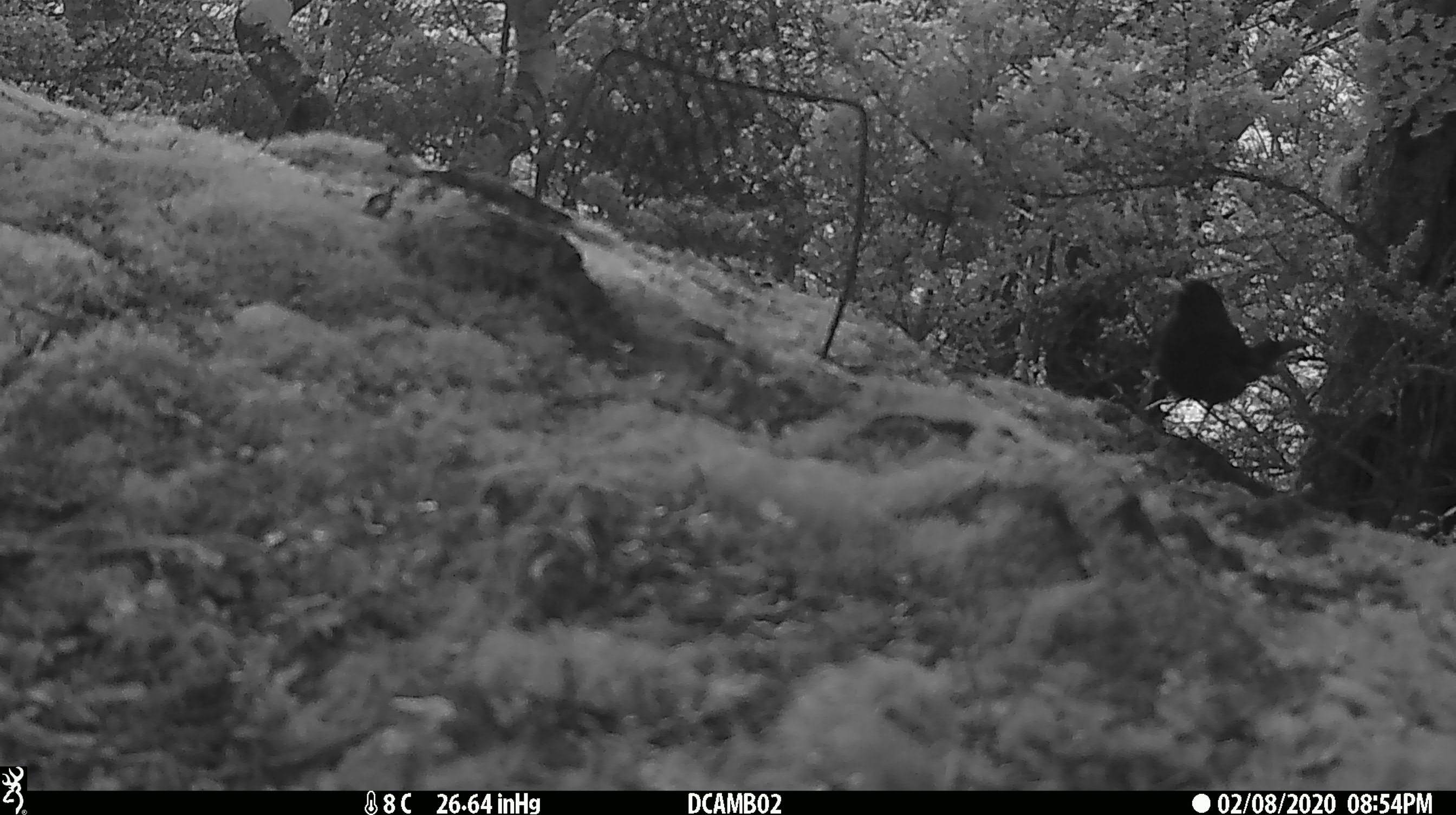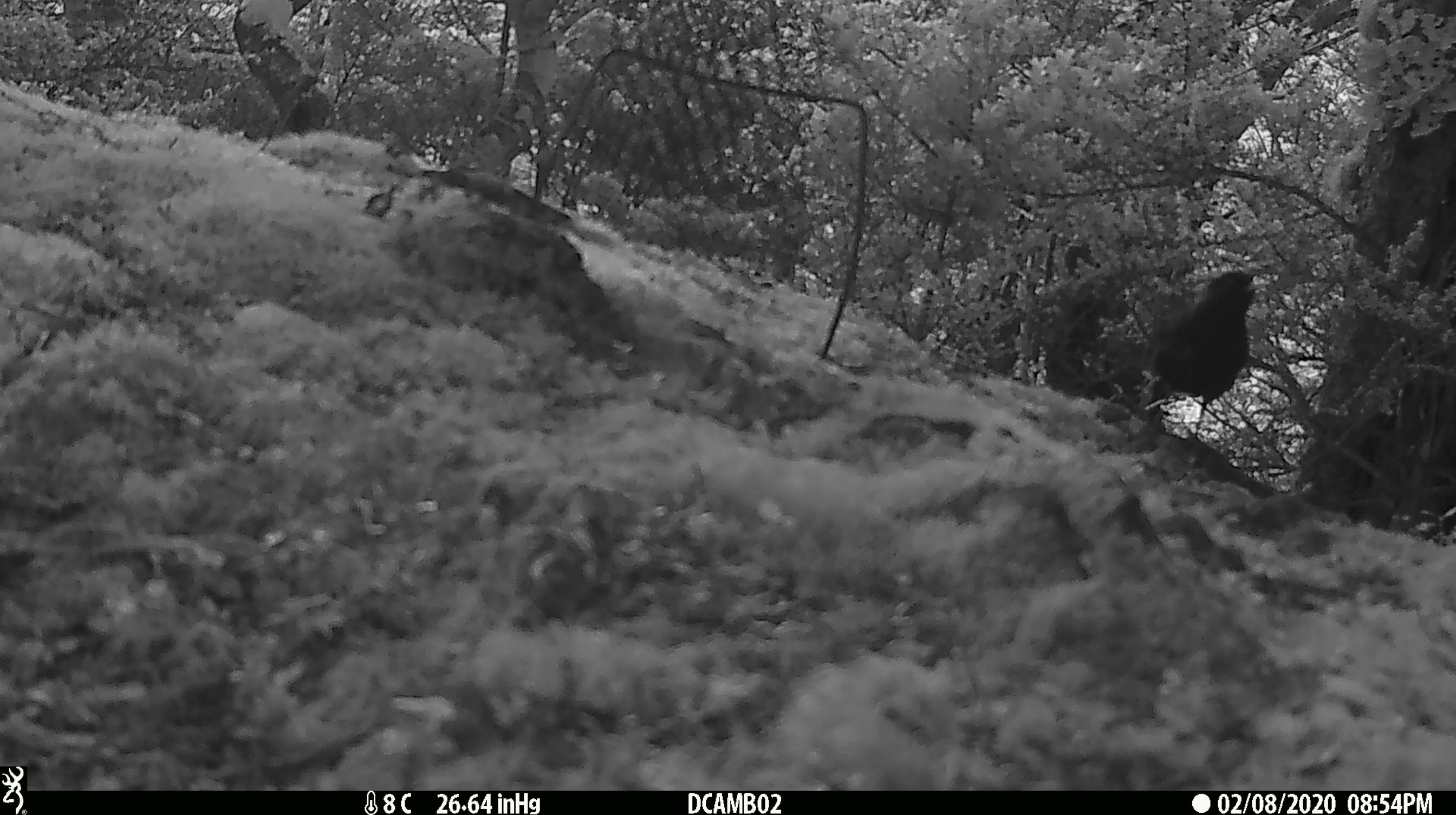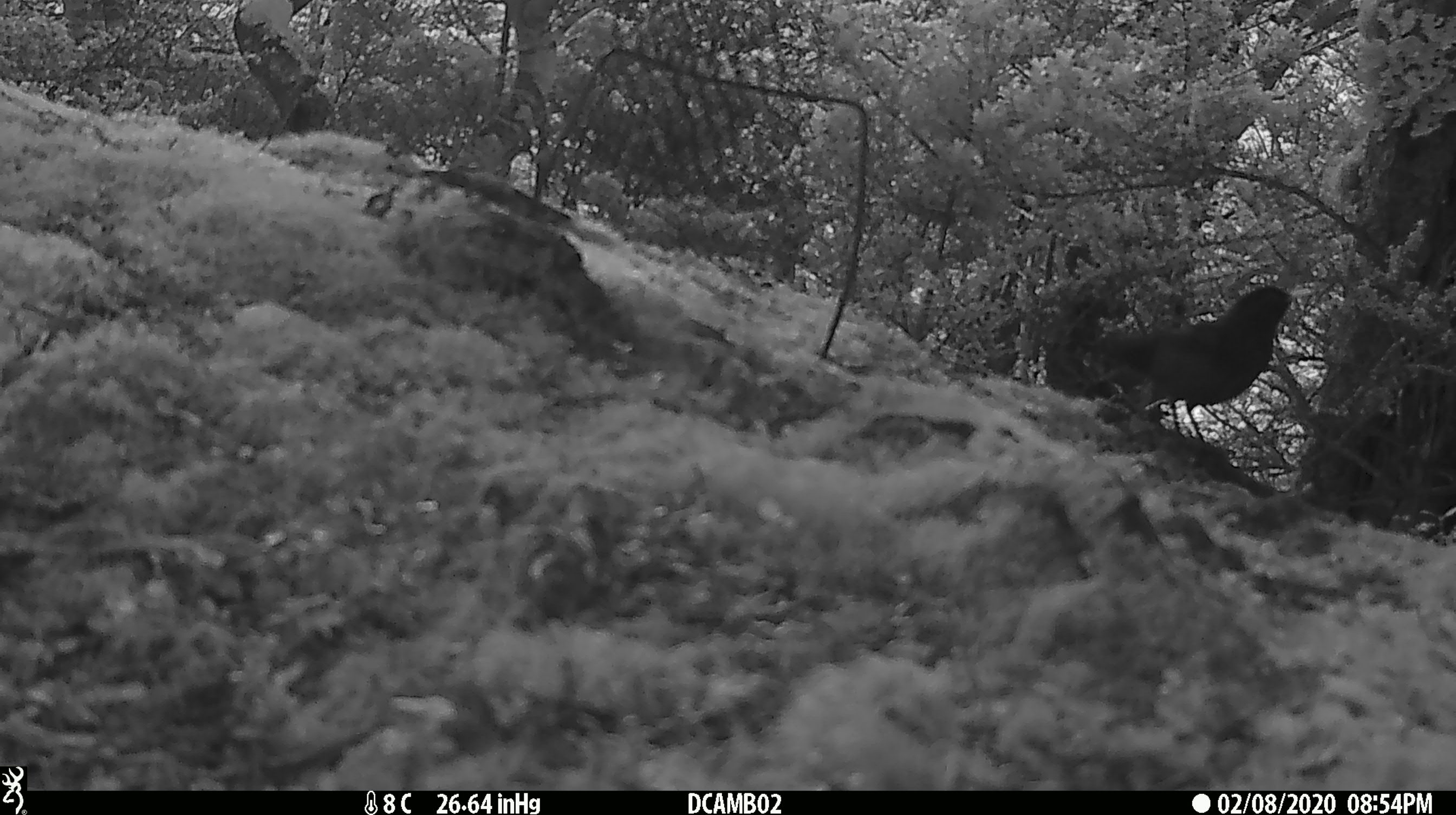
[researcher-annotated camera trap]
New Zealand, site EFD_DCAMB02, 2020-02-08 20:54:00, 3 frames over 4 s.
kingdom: Animalia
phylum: Chordata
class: Aves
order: Passeriformes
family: Turdidae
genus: Turdus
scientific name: Turdus merula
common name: eurasian blackbird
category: blackbird